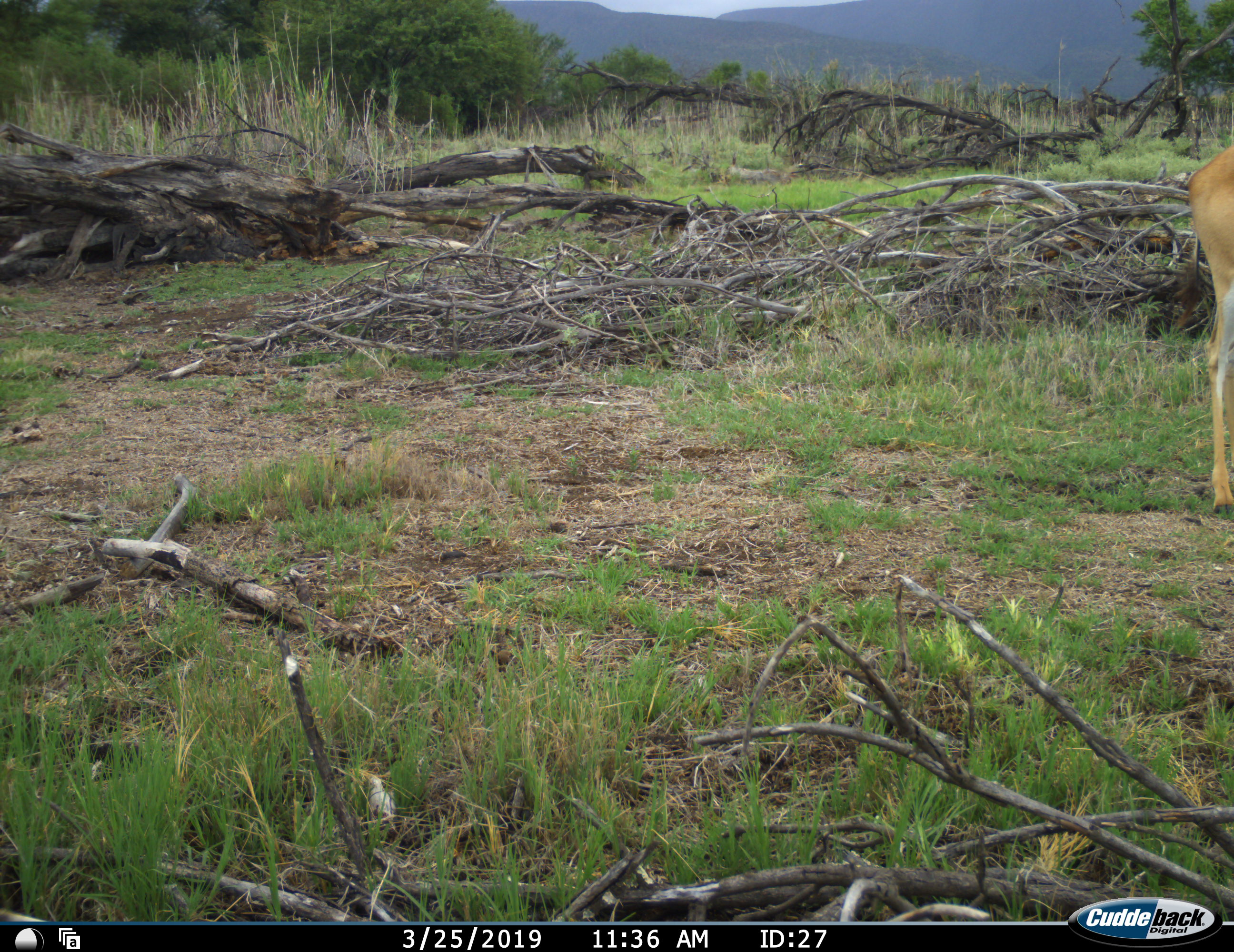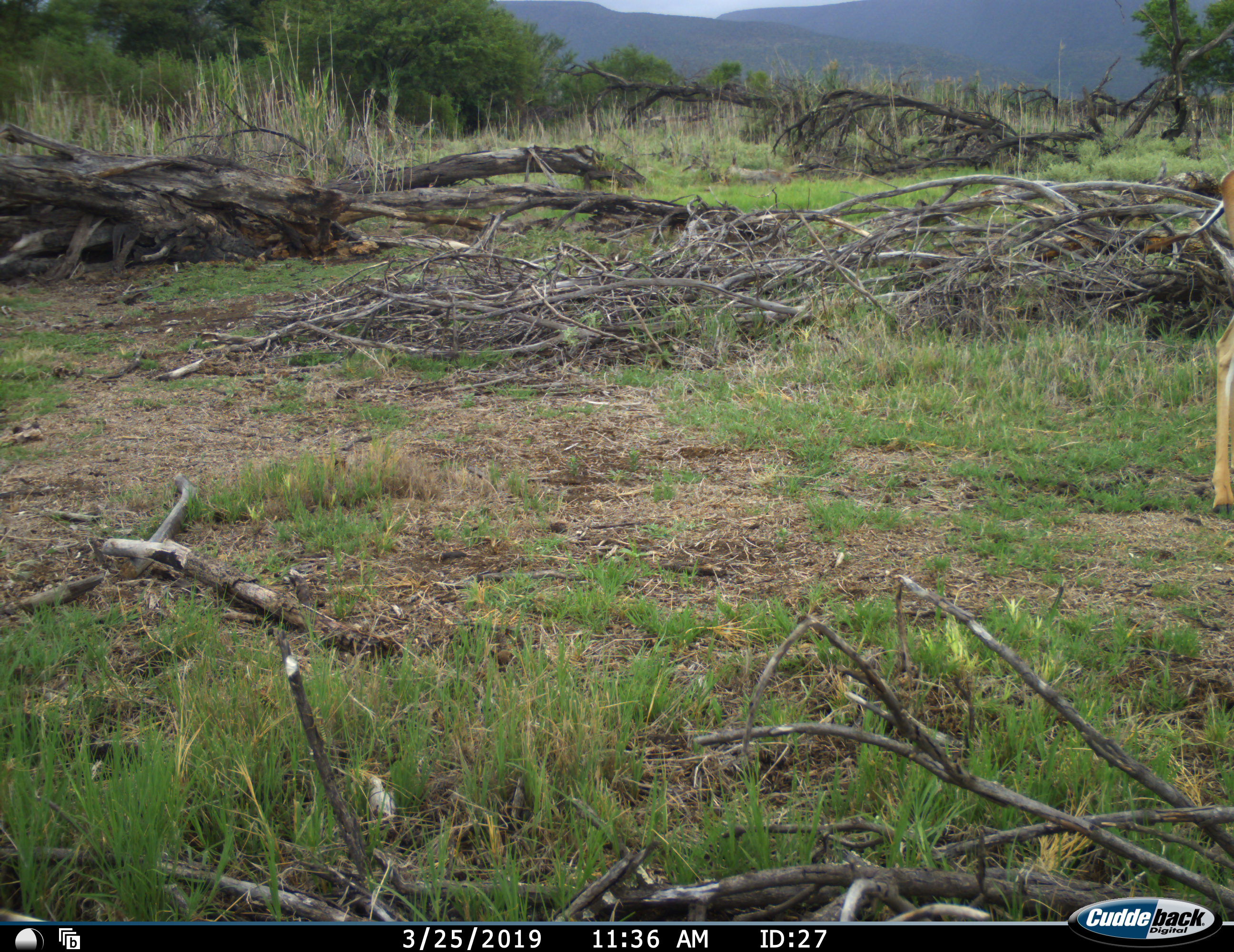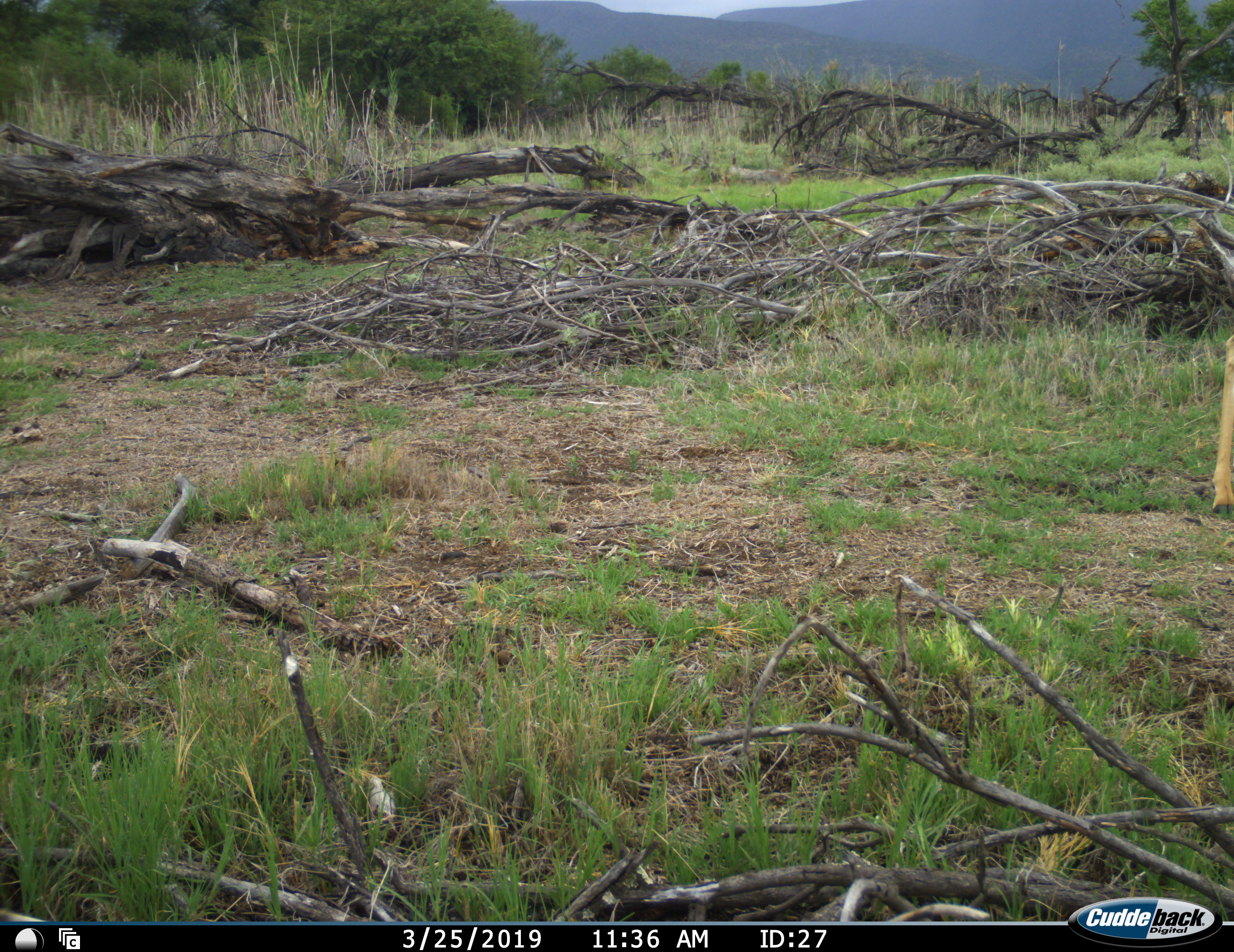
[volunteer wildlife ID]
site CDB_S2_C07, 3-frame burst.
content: unidentified animal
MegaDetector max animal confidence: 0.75